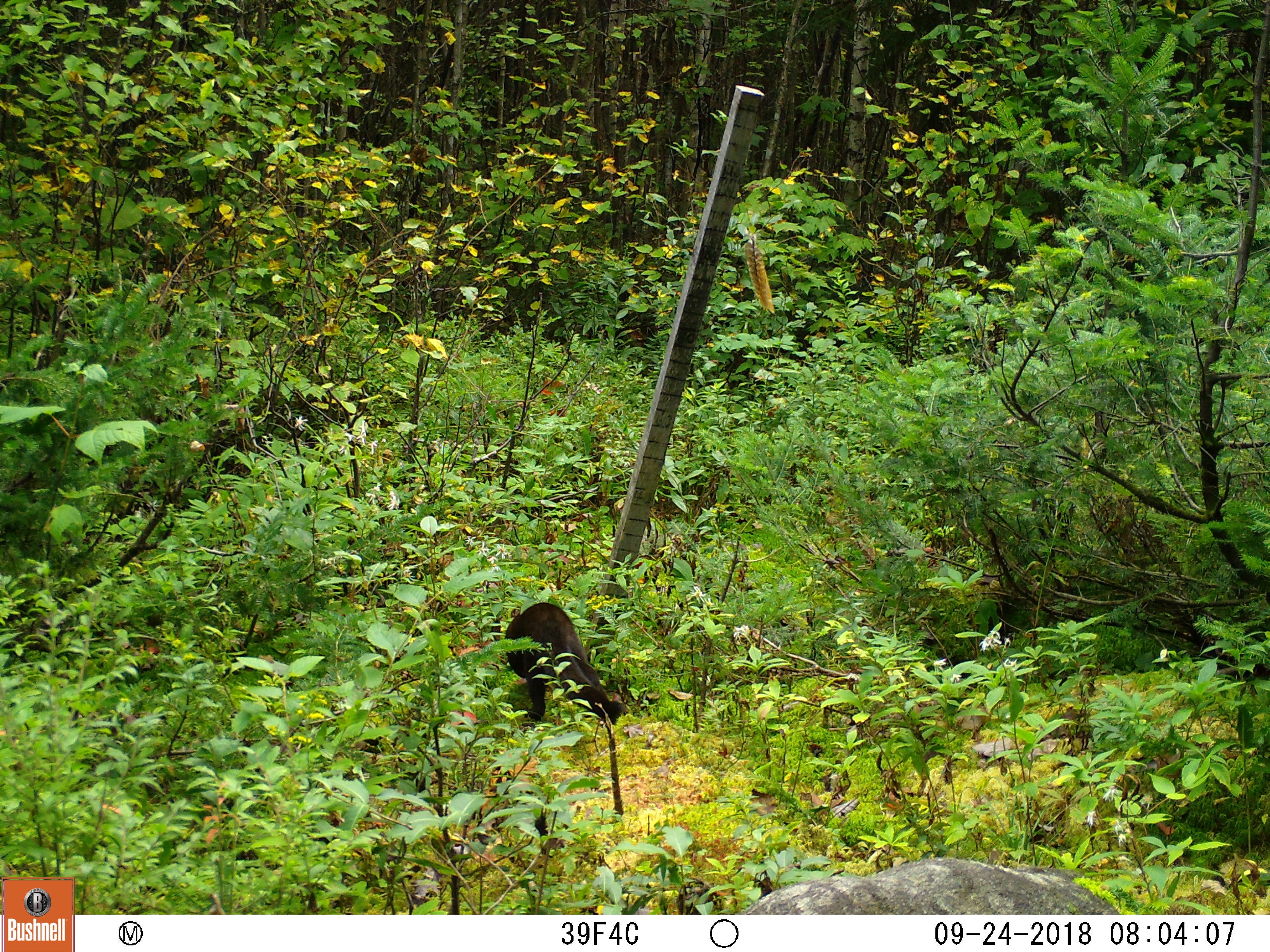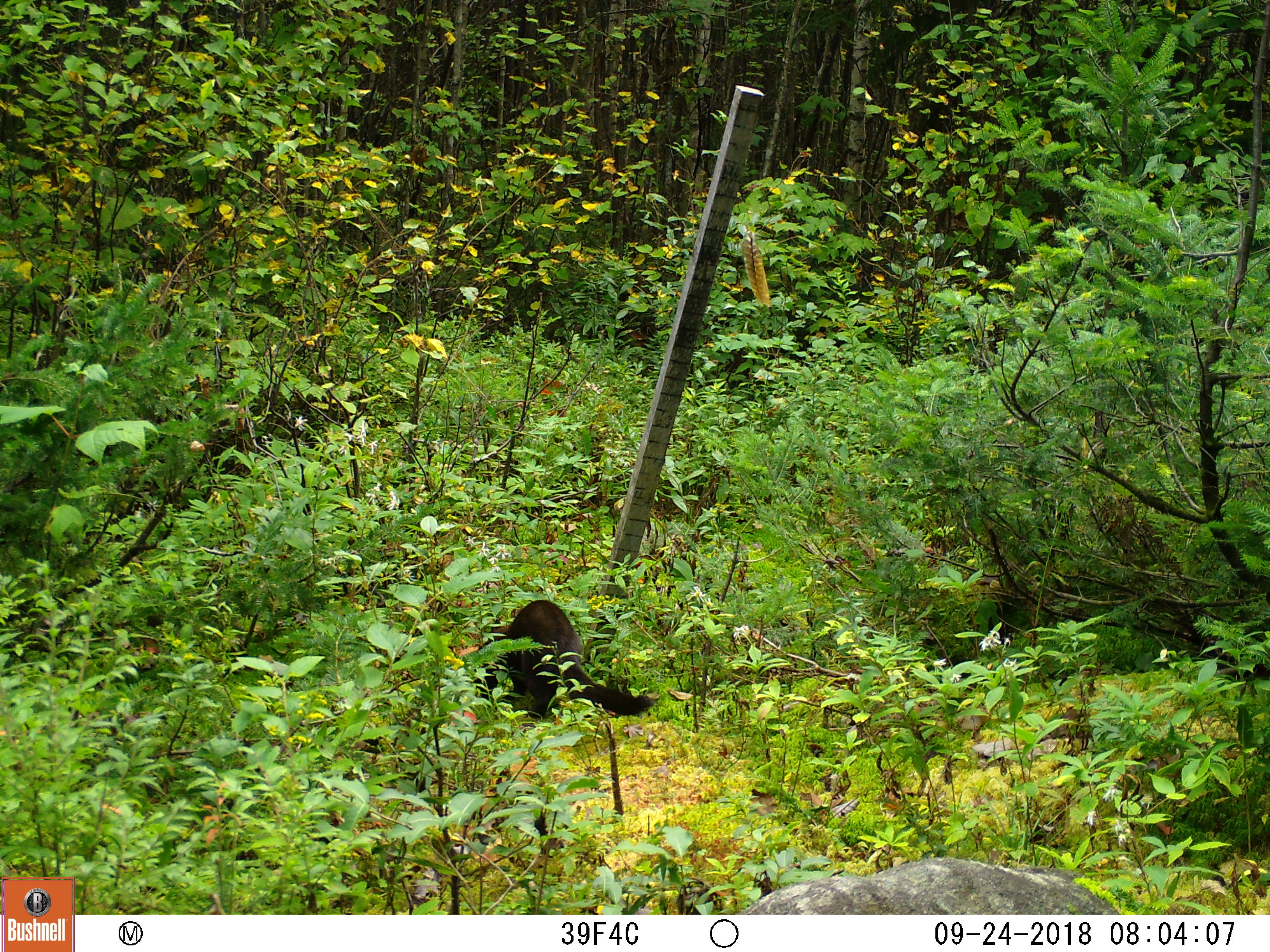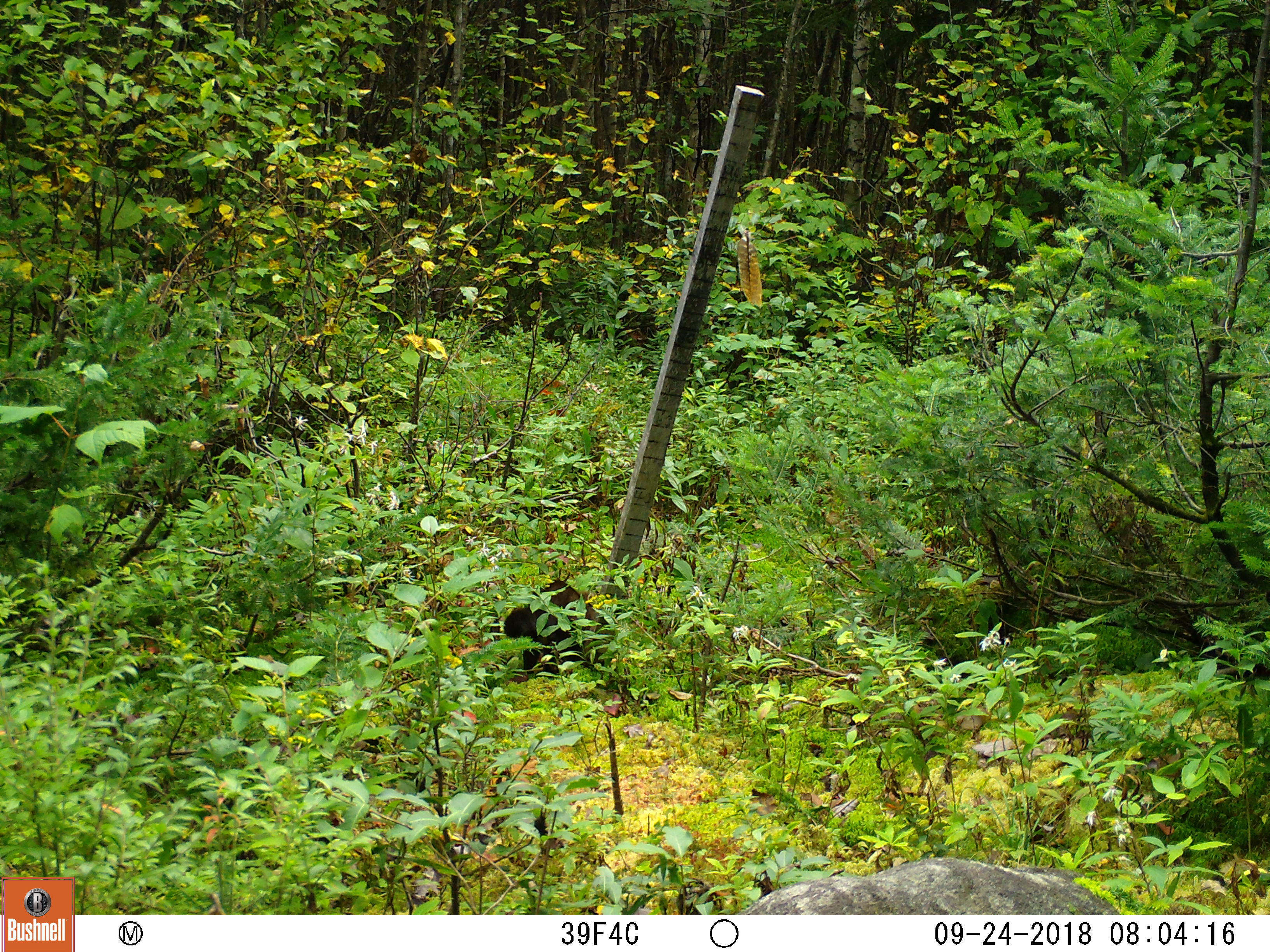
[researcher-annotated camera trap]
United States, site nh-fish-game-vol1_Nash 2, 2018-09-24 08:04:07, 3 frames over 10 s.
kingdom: Animalia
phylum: Chordata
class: Mammalia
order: Carnivora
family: Mustelidae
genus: Pekania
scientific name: Pekania pennanti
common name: fisher